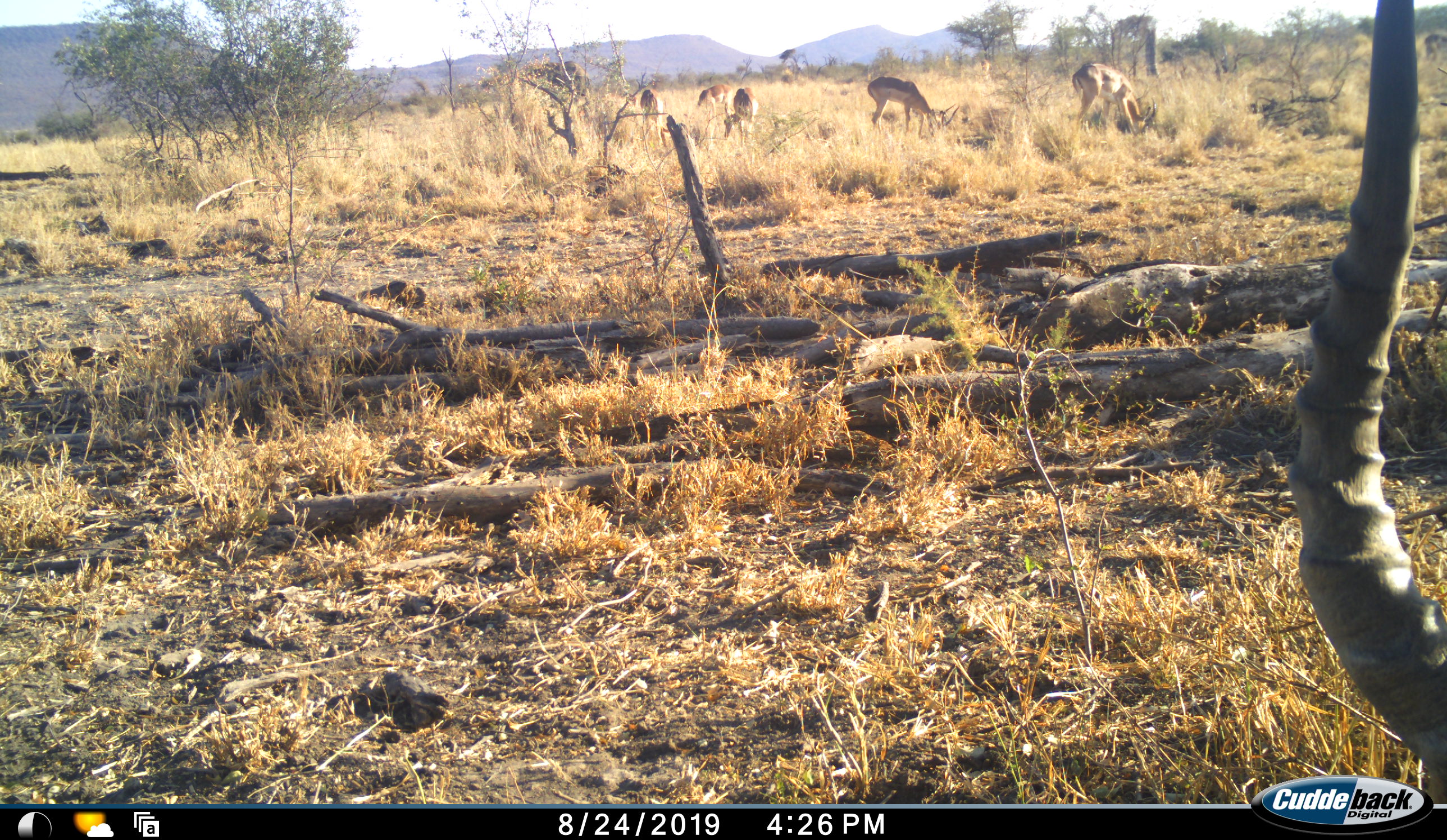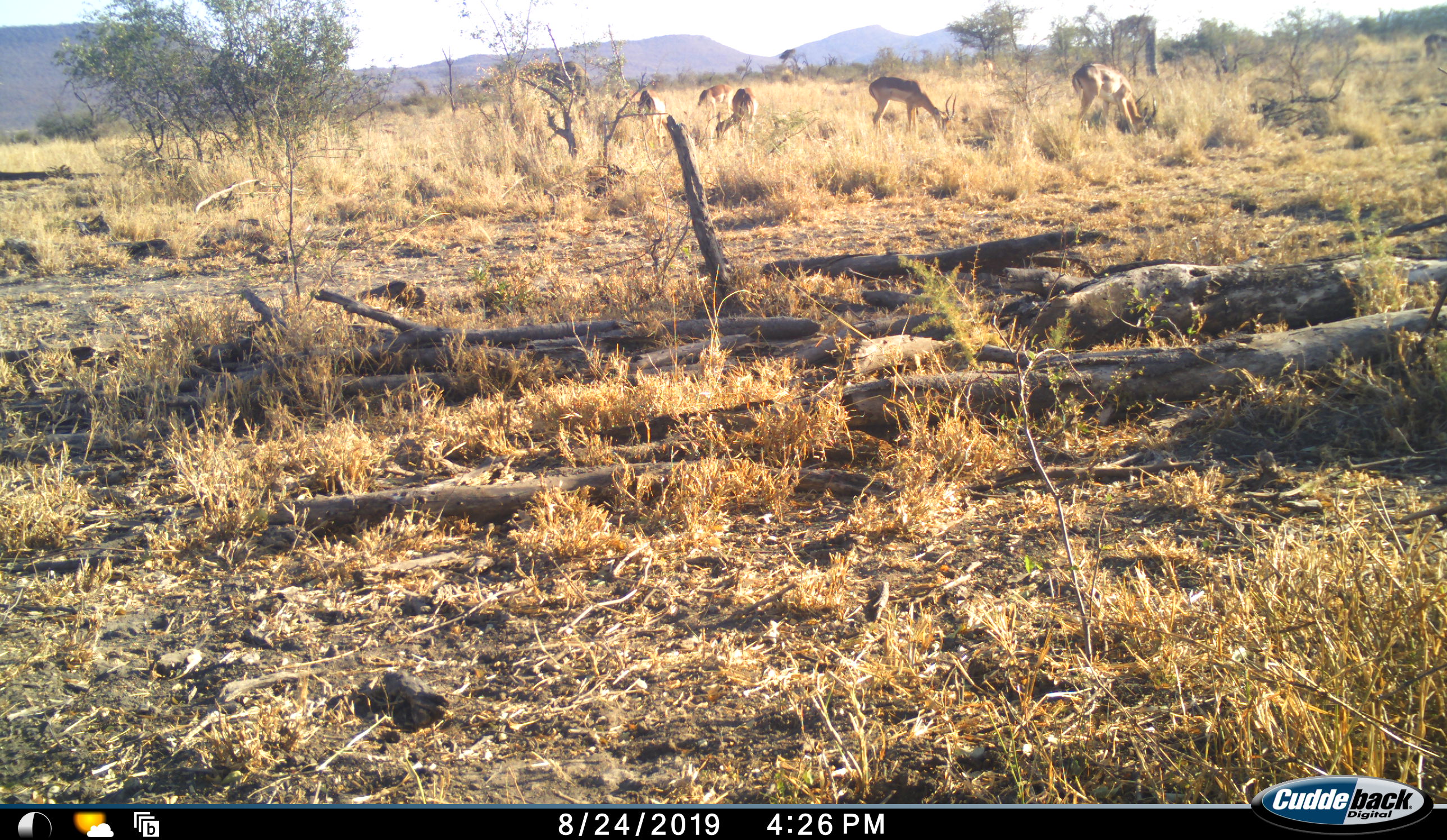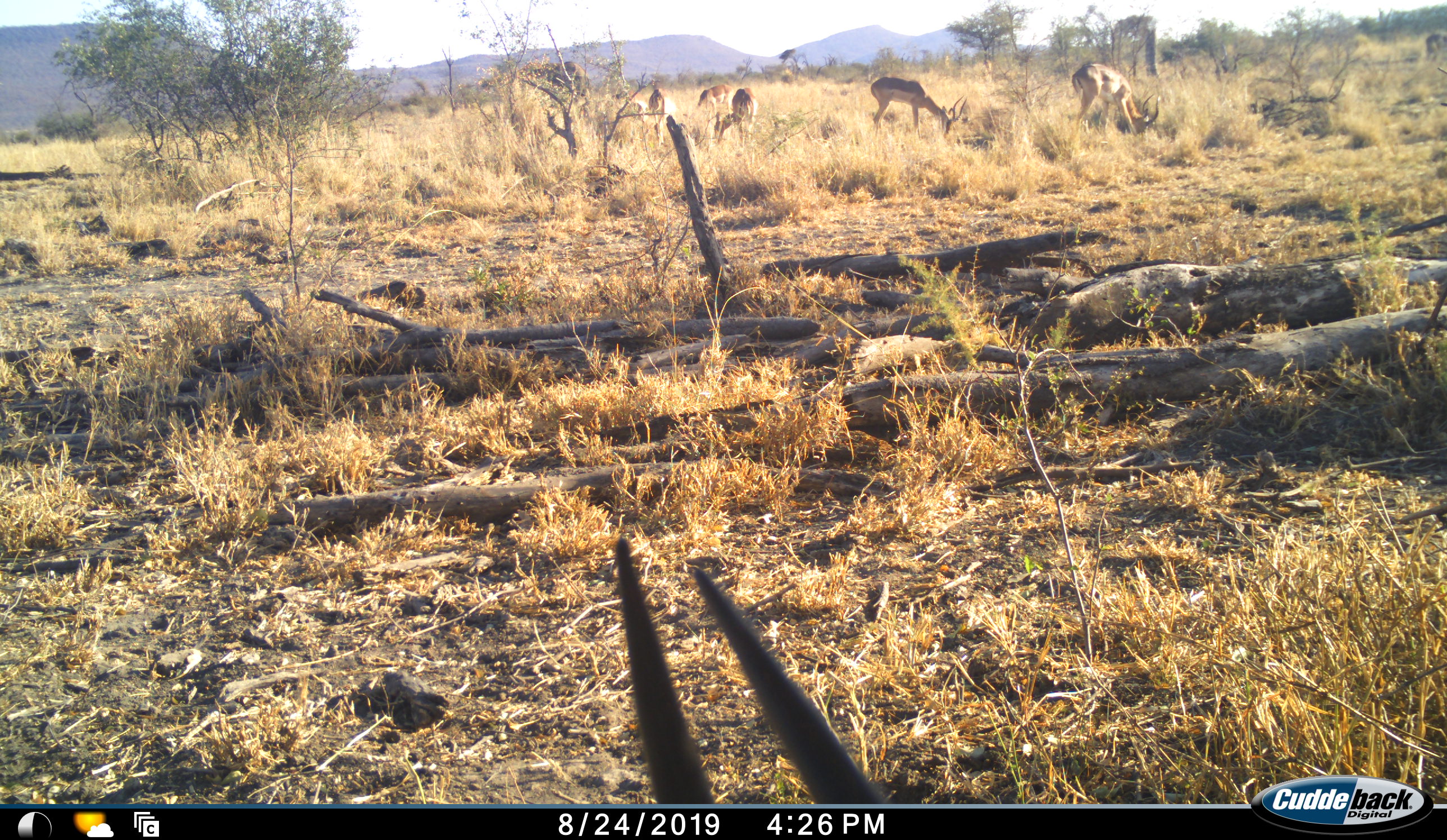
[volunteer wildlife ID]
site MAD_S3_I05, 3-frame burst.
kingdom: Animalia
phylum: Chordata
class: Mammalia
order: Artiodactyla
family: Bovidae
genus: Aepyceros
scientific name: Aepyceros melampus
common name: impala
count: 8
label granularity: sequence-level